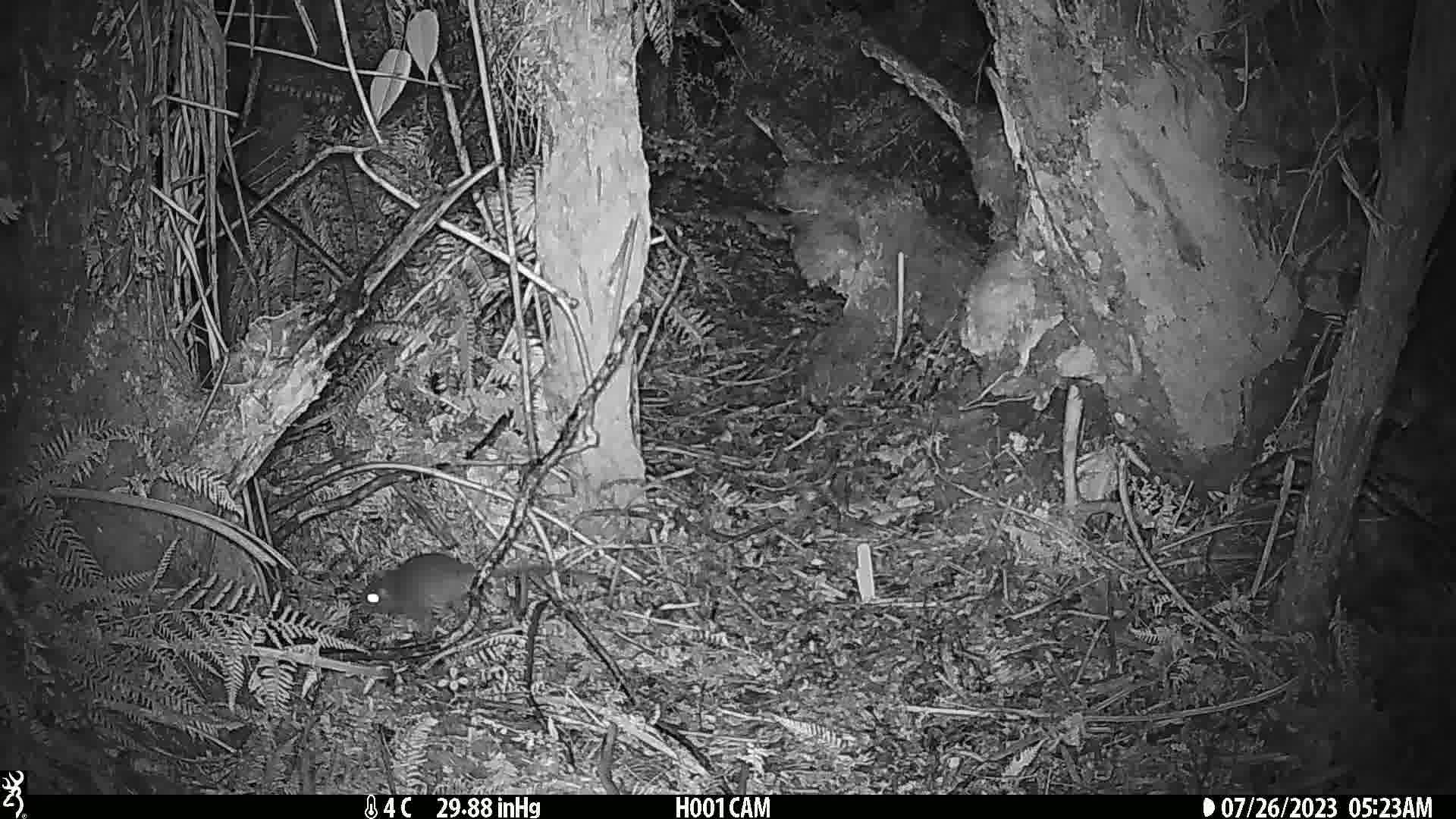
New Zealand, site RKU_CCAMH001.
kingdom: Animalia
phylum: Chordata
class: Mammalia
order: Rodentia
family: Muridae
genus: Rattus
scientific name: Rattus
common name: rat